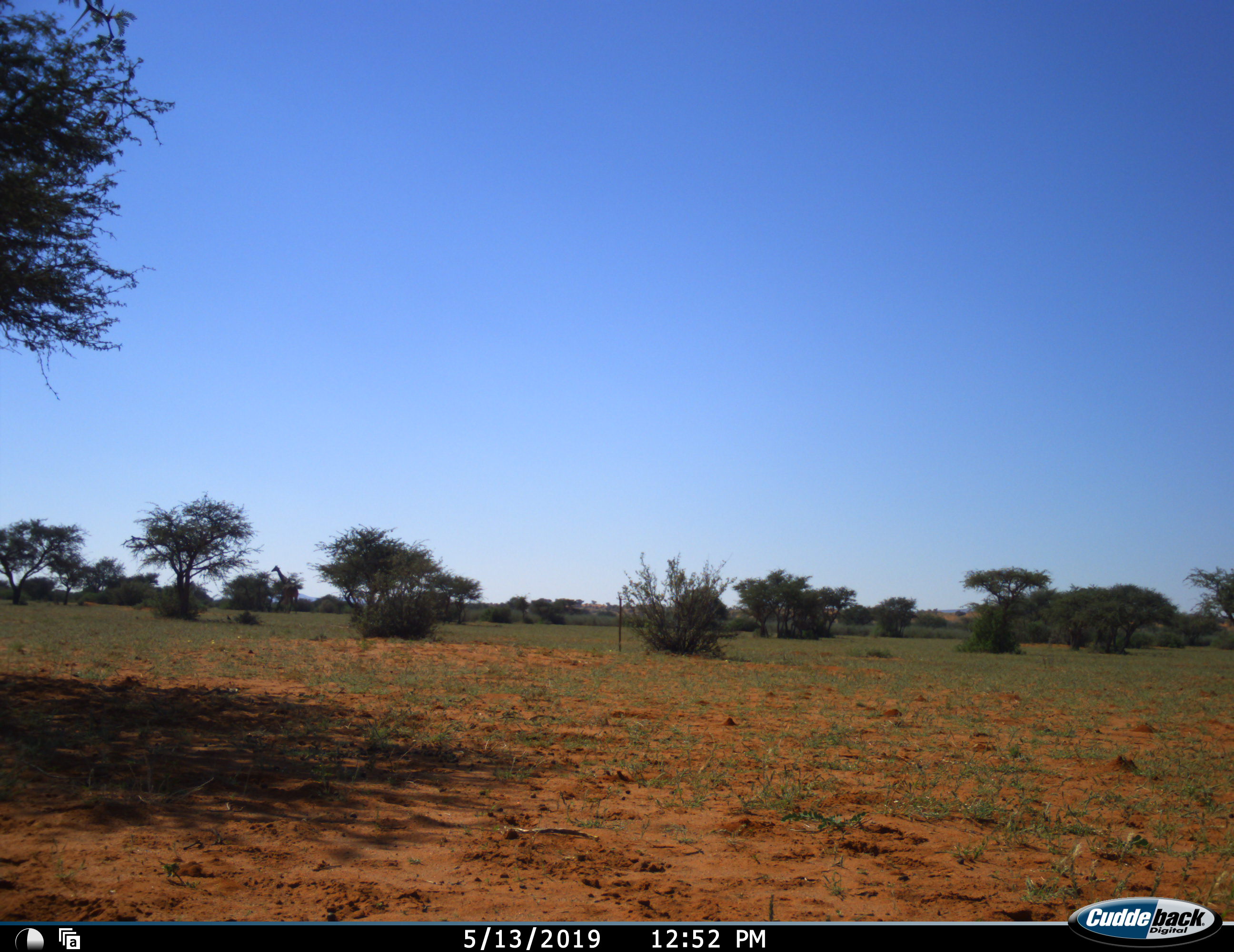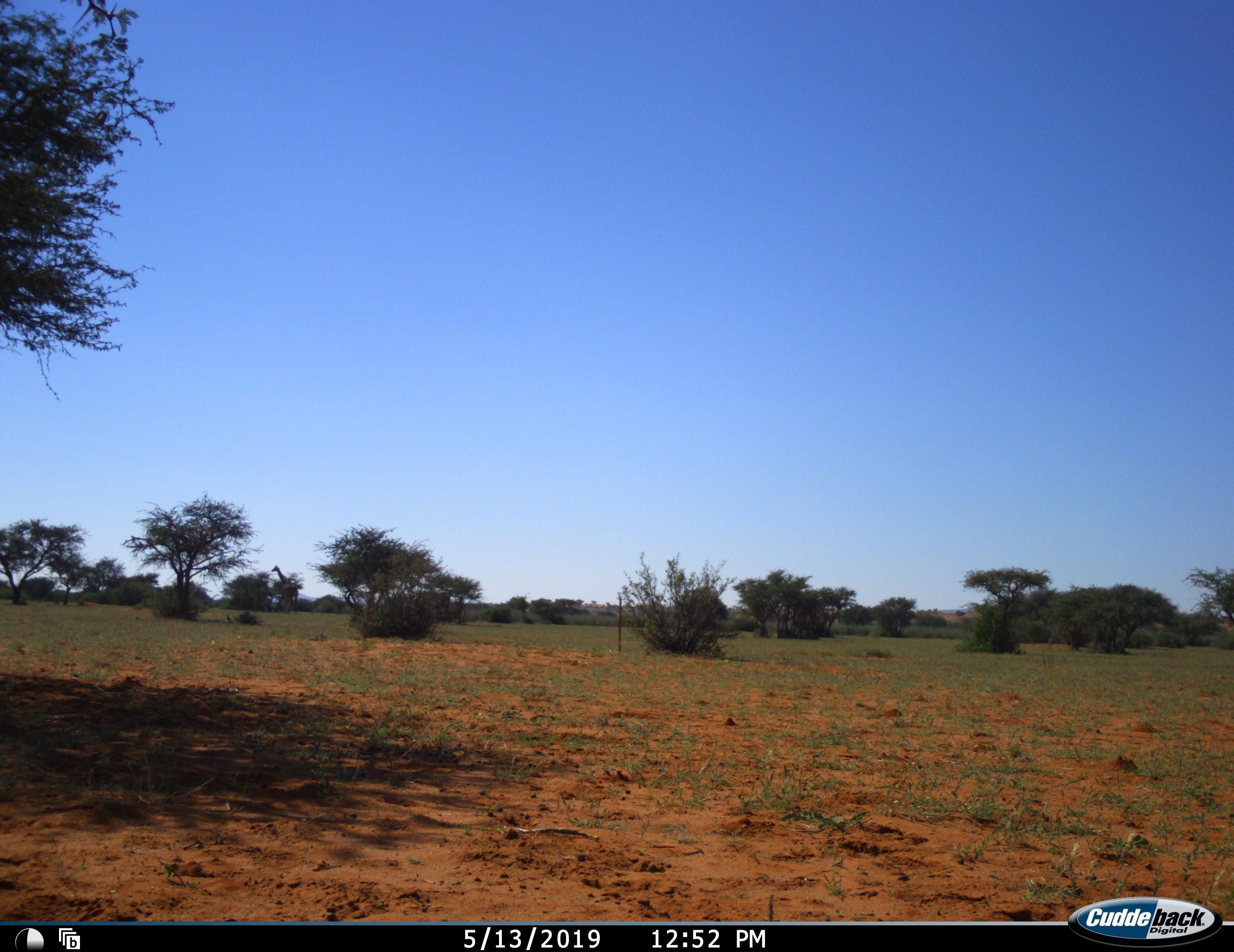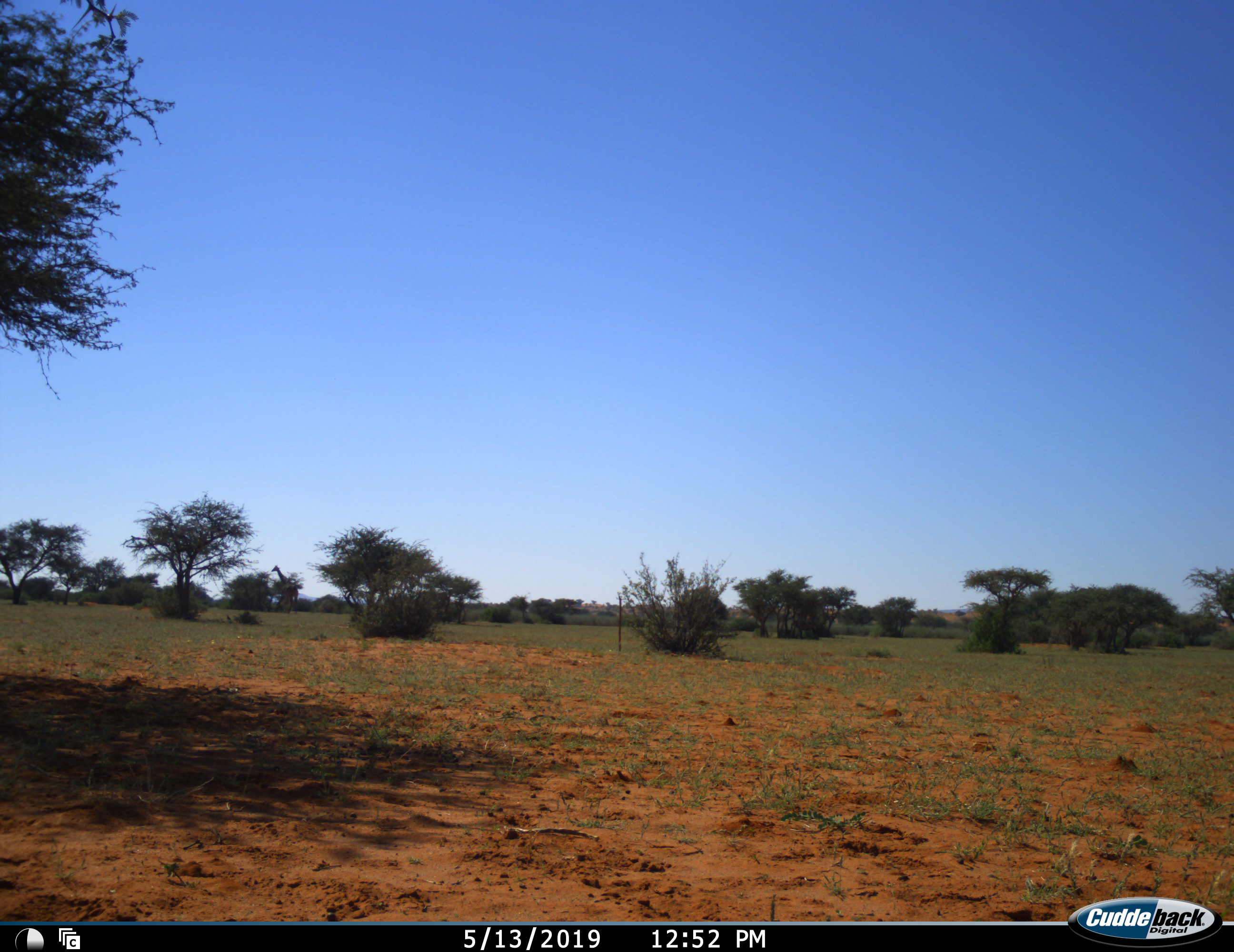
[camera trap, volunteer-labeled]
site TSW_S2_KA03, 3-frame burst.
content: unidentified animal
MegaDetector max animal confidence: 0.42